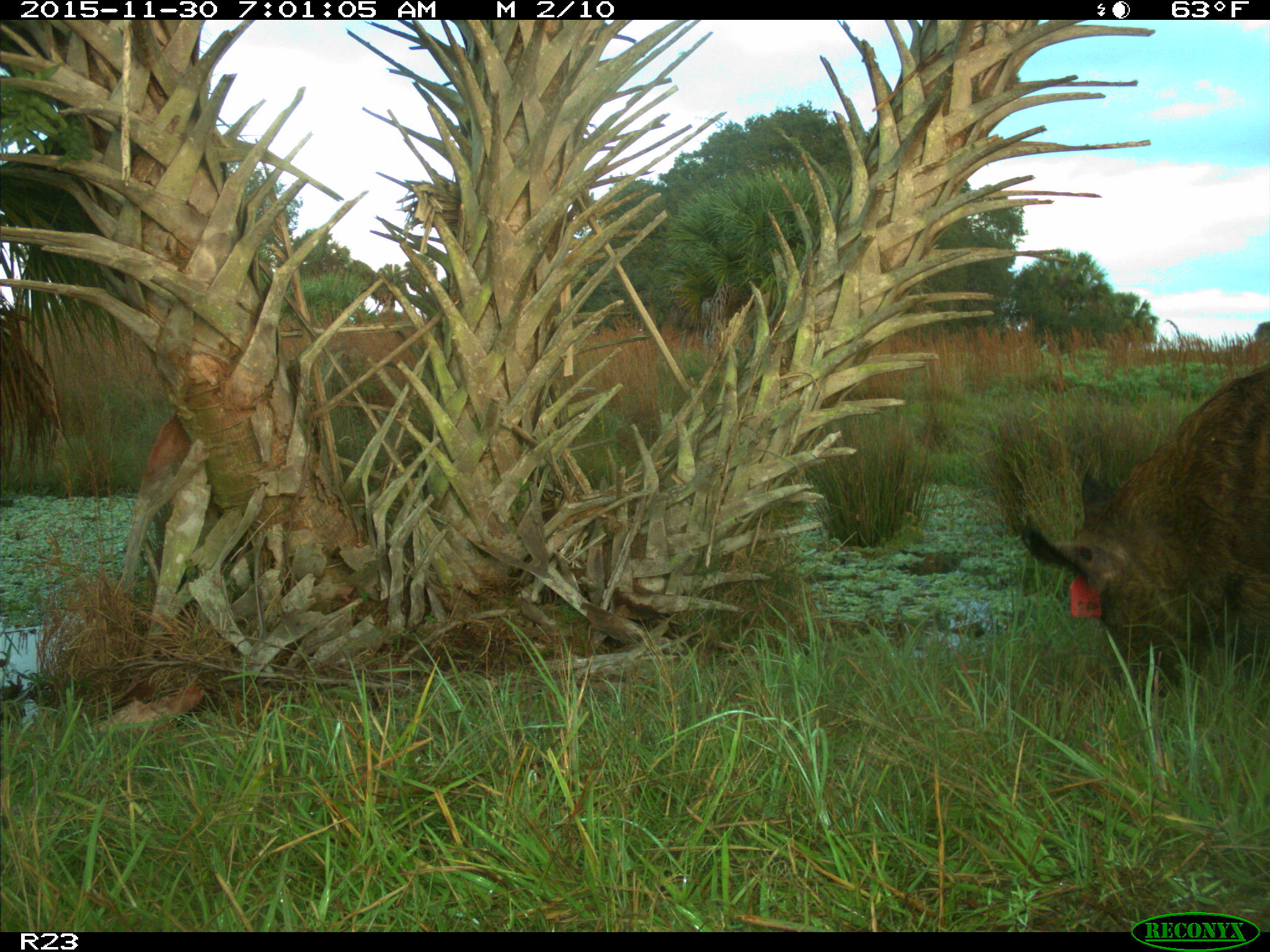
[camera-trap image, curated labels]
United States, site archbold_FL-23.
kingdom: Animalia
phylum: Chordata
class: Mammalia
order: Artiodactyla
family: Suidae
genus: Sus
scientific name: Sus scrofa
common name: wild boar